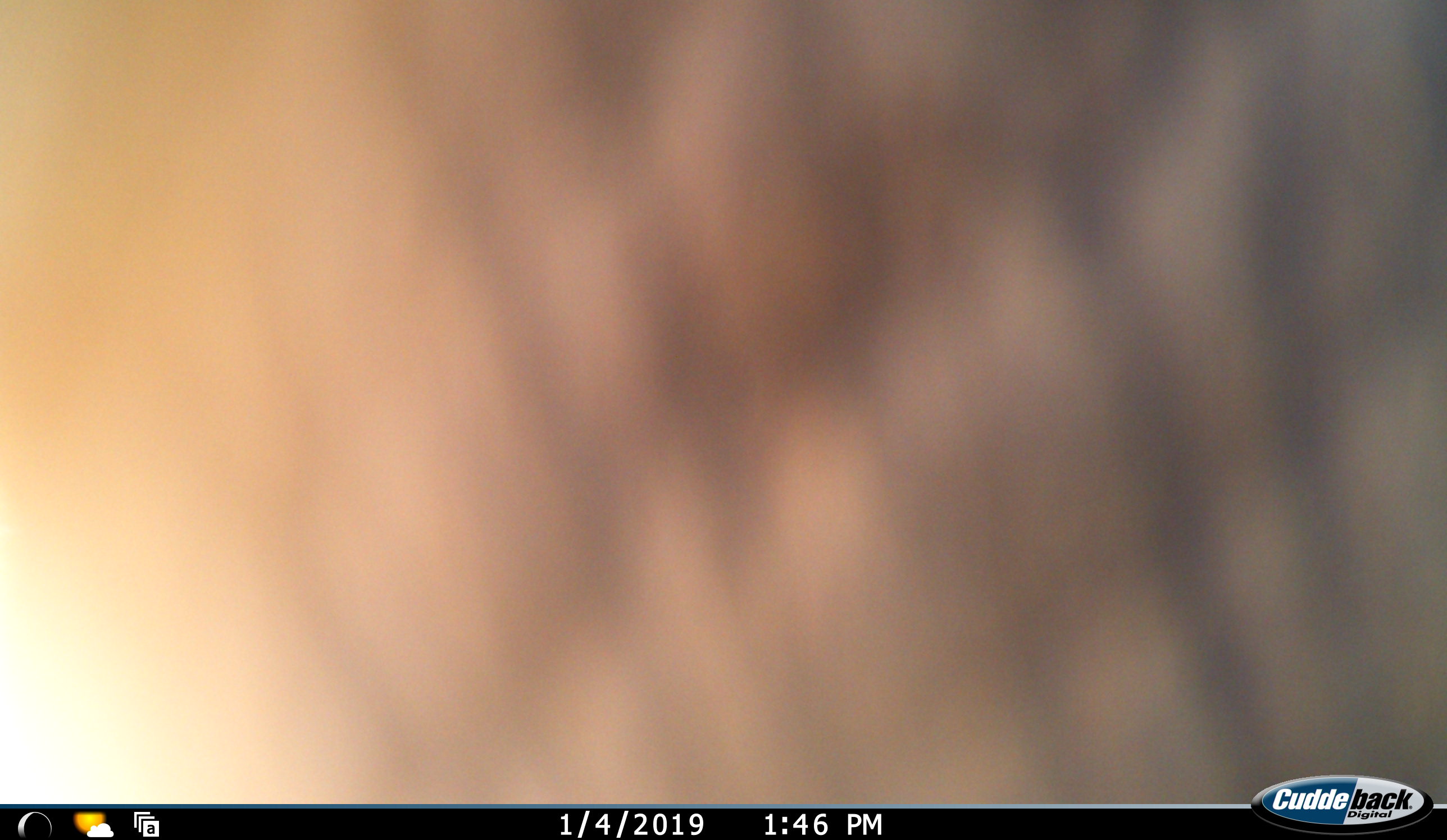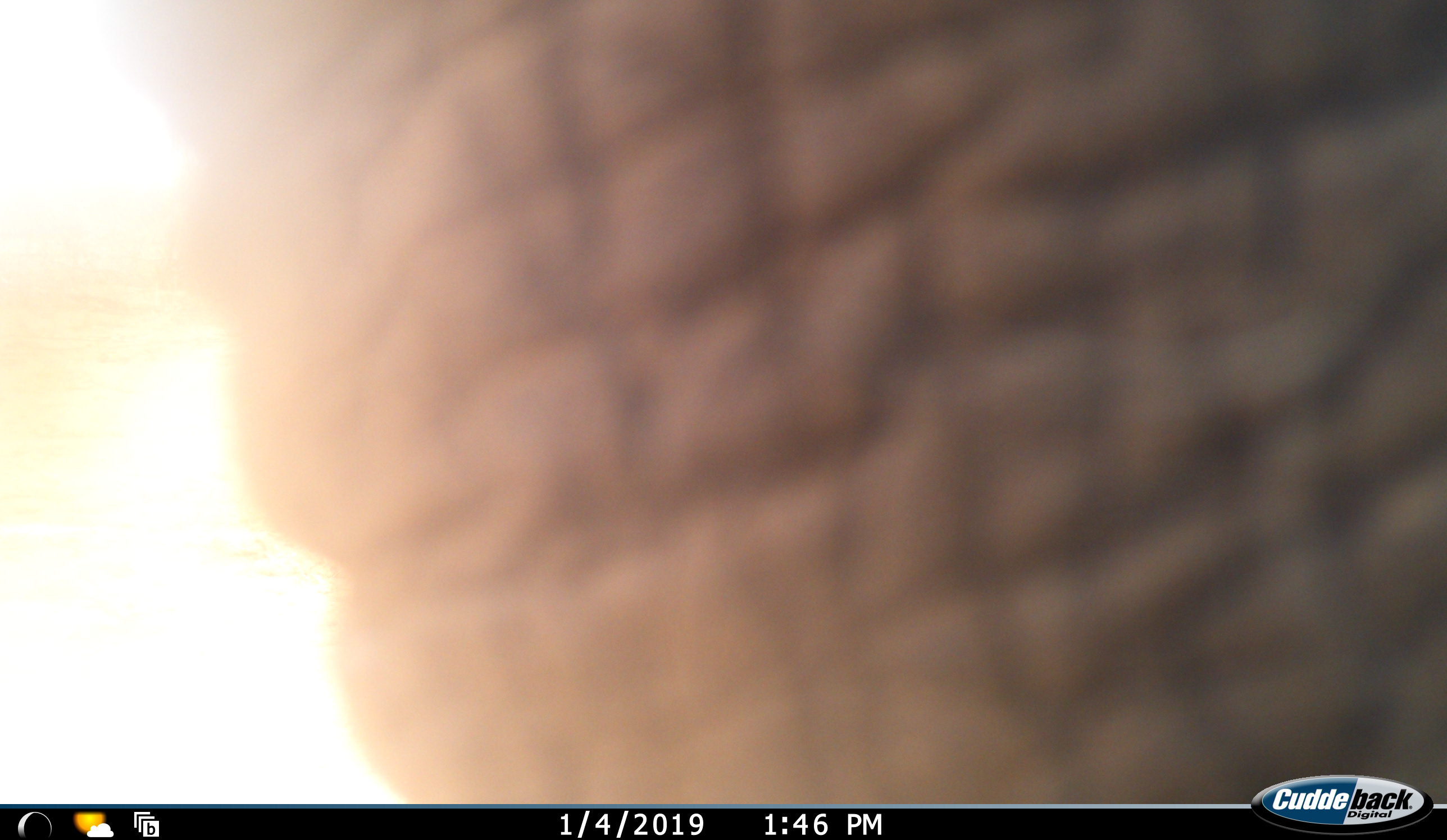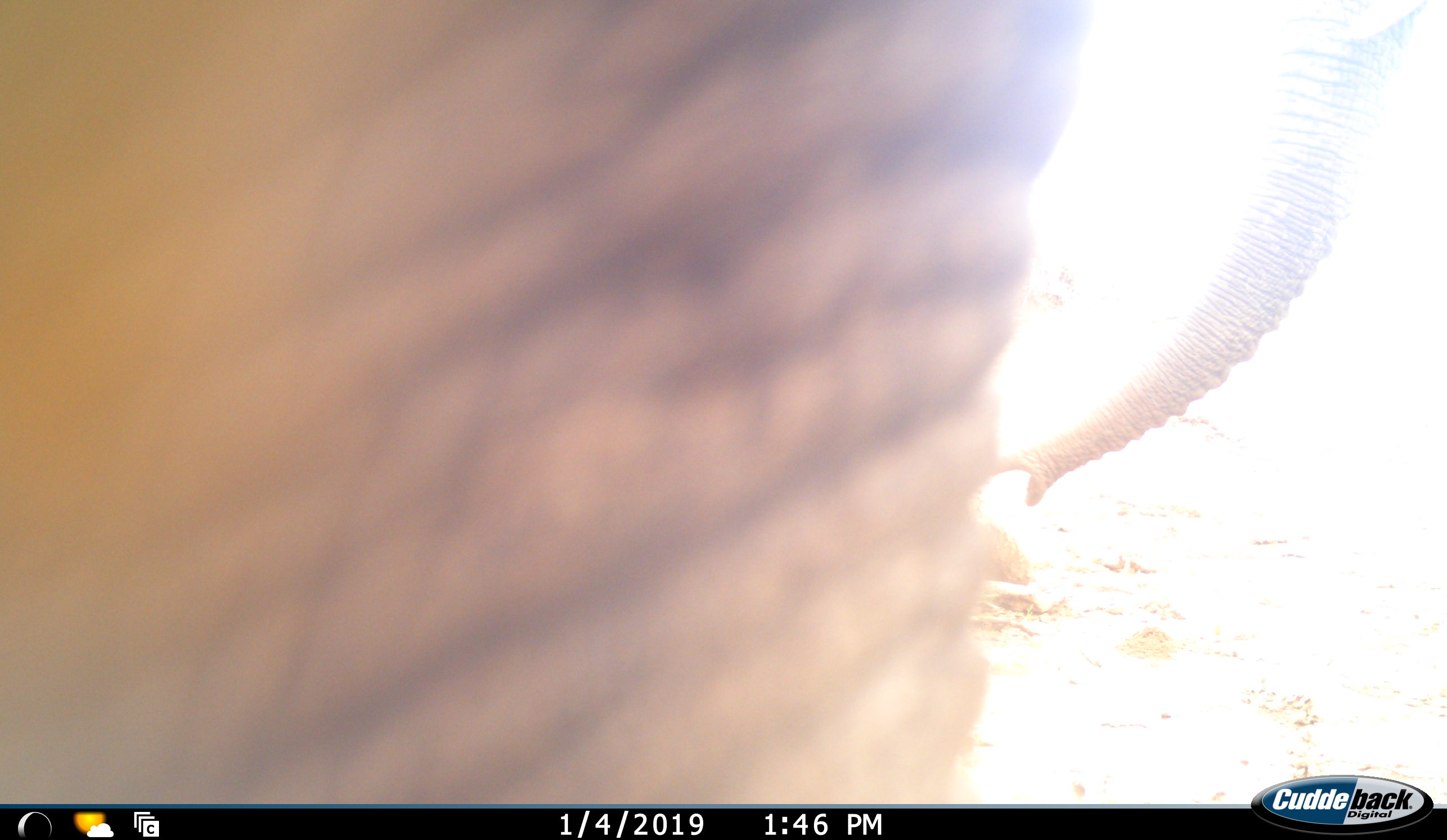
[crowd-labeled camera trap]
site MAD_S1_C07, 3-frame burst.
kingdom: Animalia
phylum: Chordata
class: Mammalia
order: Proboscidea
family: Elephantidae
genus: Loxodonta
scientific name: Loxodonta africana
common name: african bush elephant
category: elephant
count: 1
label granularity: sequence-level